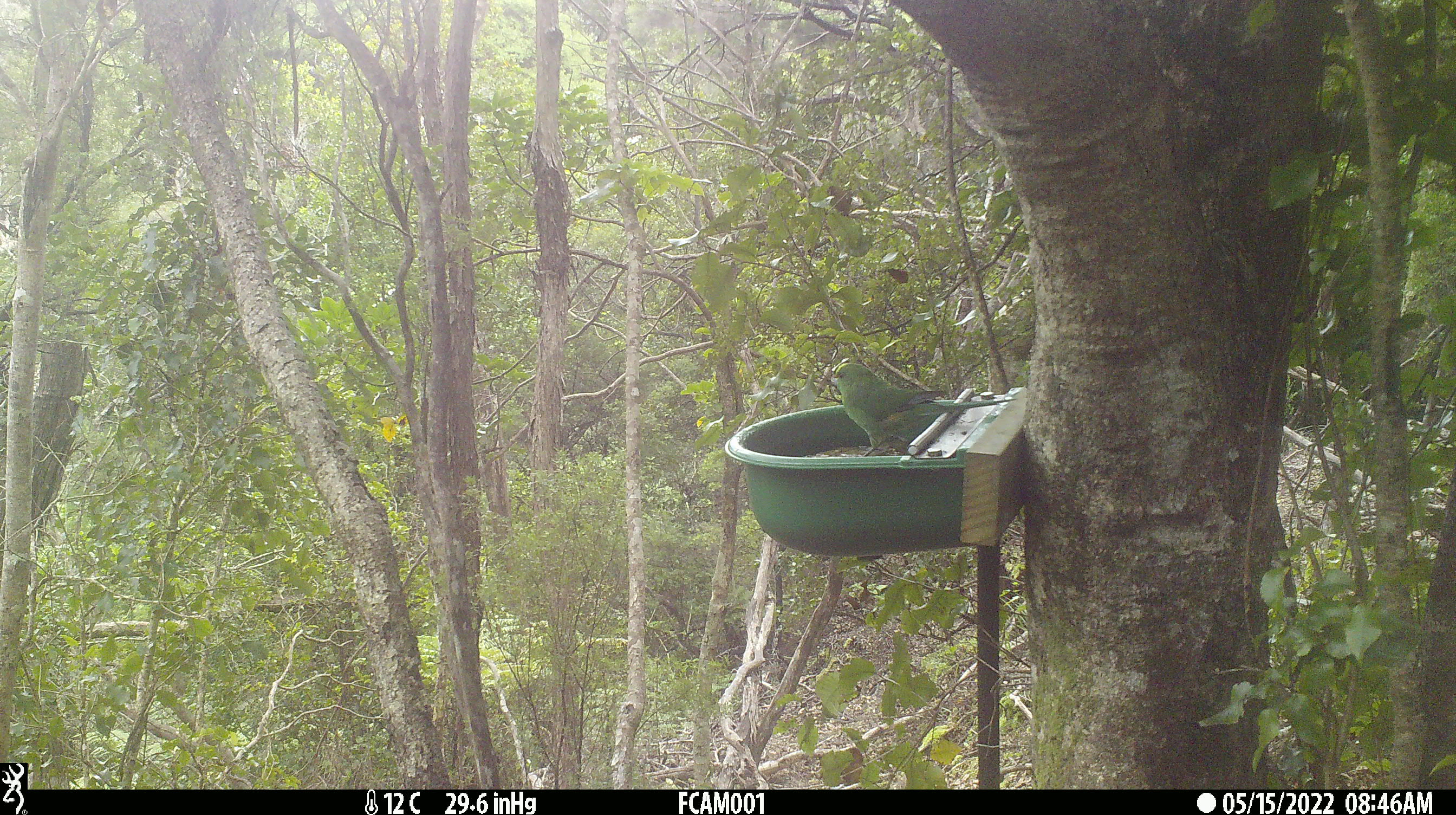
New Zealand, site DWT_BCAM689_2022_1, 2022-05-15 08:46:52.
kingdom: Animalia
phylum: Chordata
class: Aves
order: Psittaciformes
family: Psittaculidae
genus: Cyanoramphus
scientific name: Cyanoramphus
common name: parakeet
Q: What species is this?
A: Parakeet (Cyanoramphus).